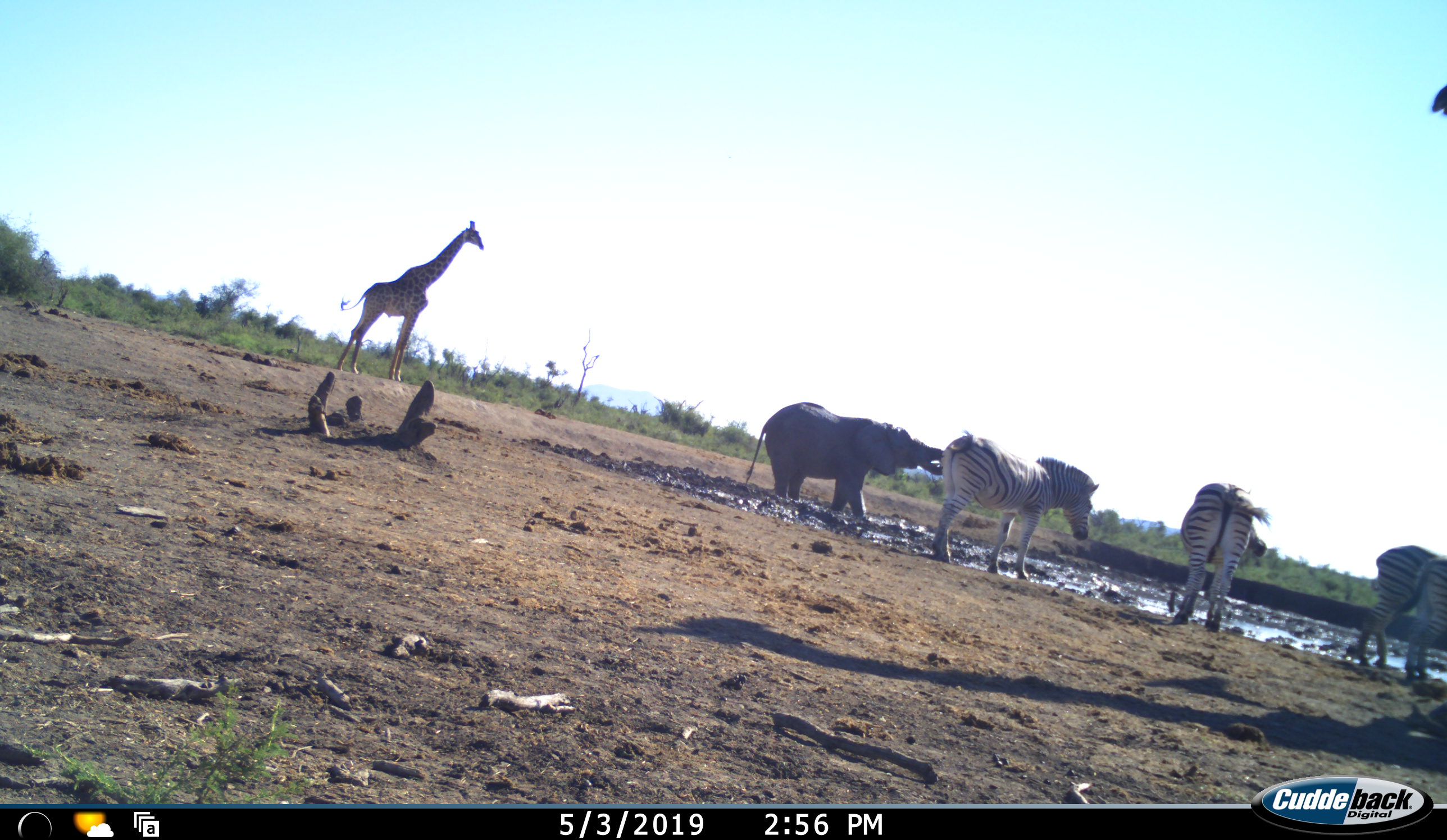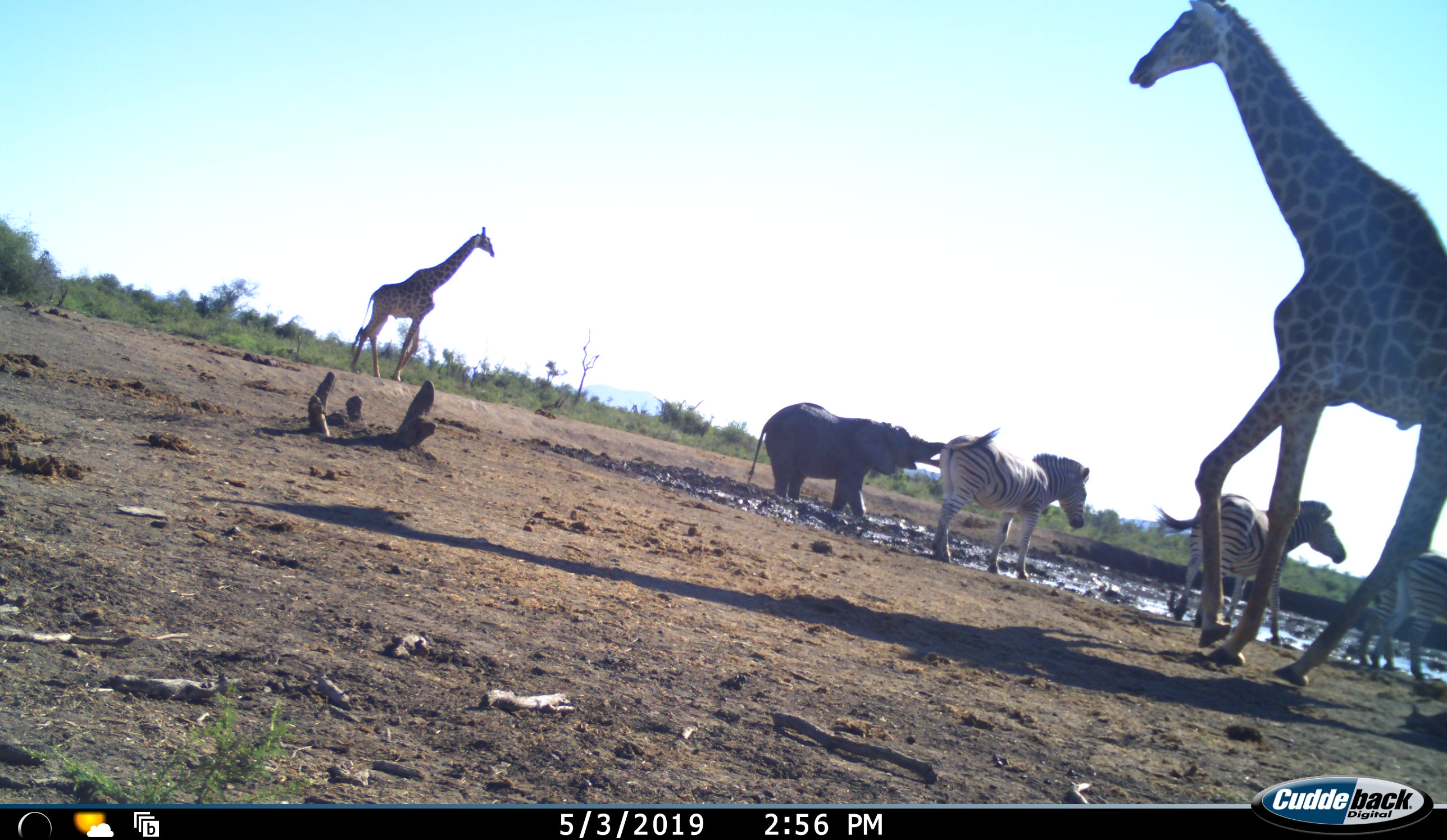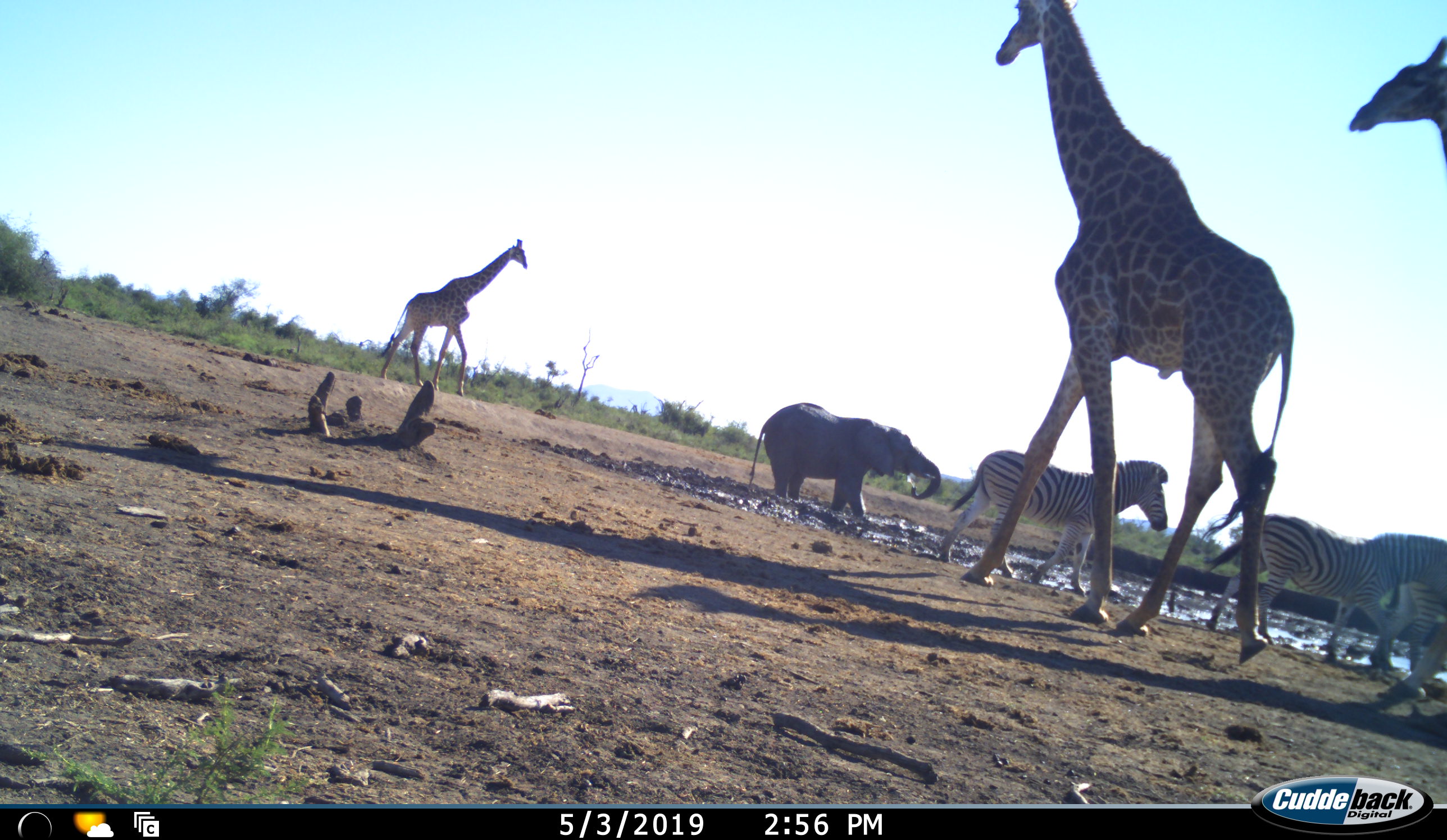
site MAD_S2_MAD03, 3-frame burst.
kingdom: Animalia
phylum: Chordata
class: Mammalia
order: Proboscidea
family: Elephantidae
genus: Loxodonta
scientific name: Loxodonta africana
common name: african bush elephant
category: elephant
Elephant (african bush elephant) (Loxodonta africana), count 1. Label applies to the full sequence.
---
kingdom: Animalia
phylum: Chordata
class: Mammalia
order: Artiodactyla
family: Giraffidae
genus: Giraffa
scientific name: Giraffa camelopardalis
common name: giraffe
Giraffe (Giraffa camelopardalis), count 2. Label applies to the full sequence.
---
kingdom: Animalia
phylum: Chordata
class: Mammalia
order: Perissodactyla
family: Equidae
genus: Equus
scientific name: Equus quagga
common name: plains zebra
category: zebraplains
Zebraplains (plains zebra) (Equus quagga), count 3. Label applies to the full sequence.